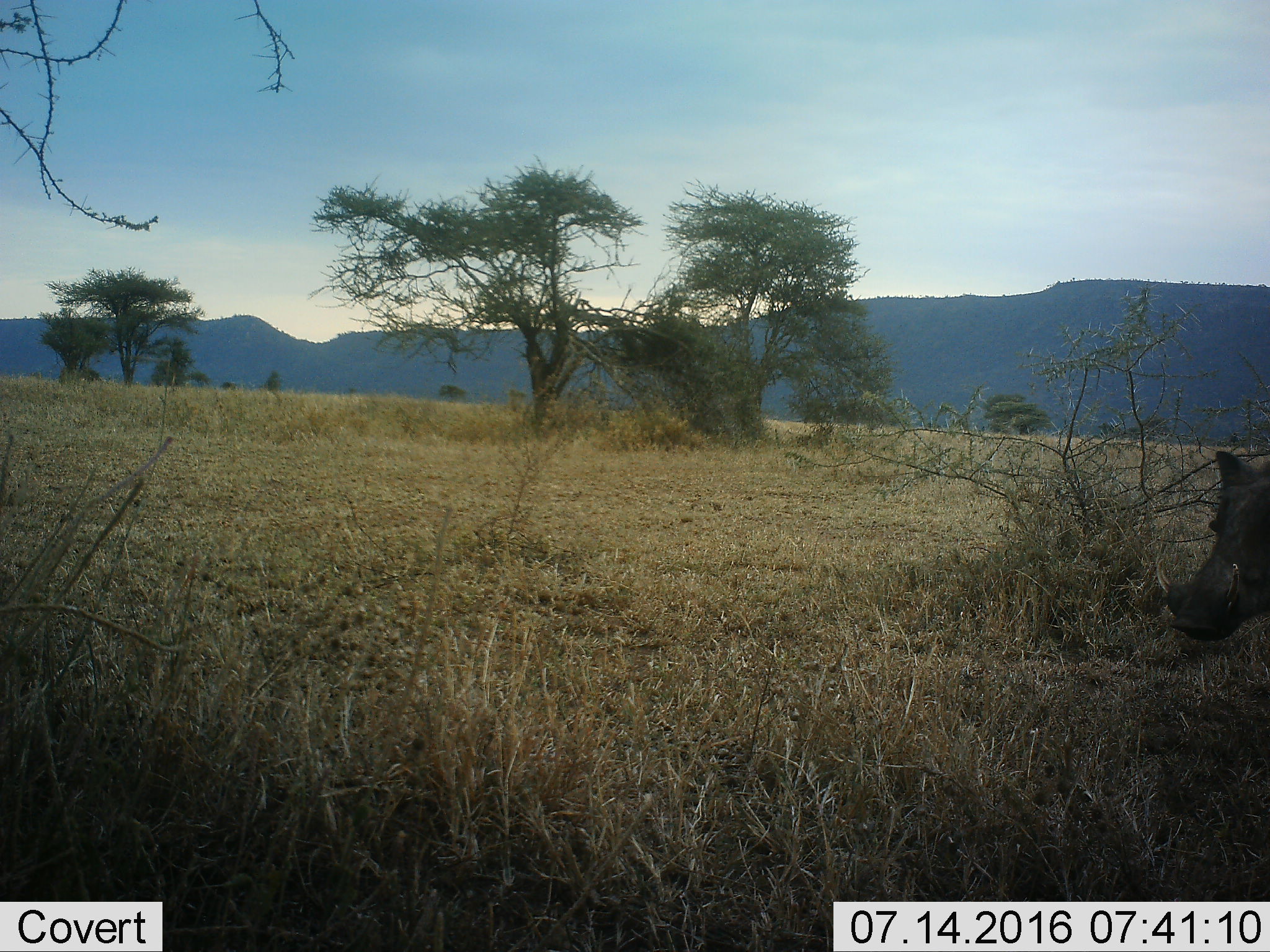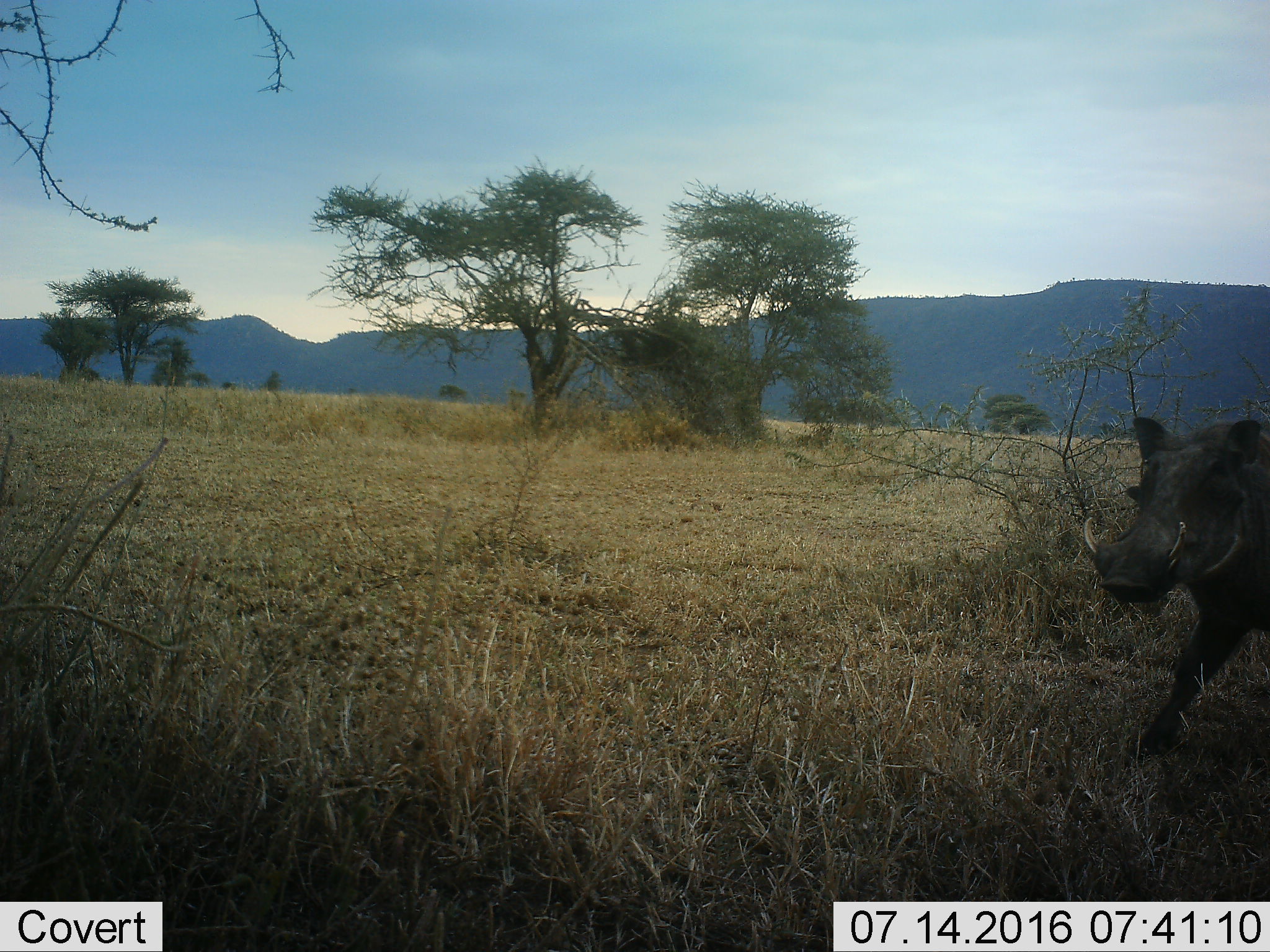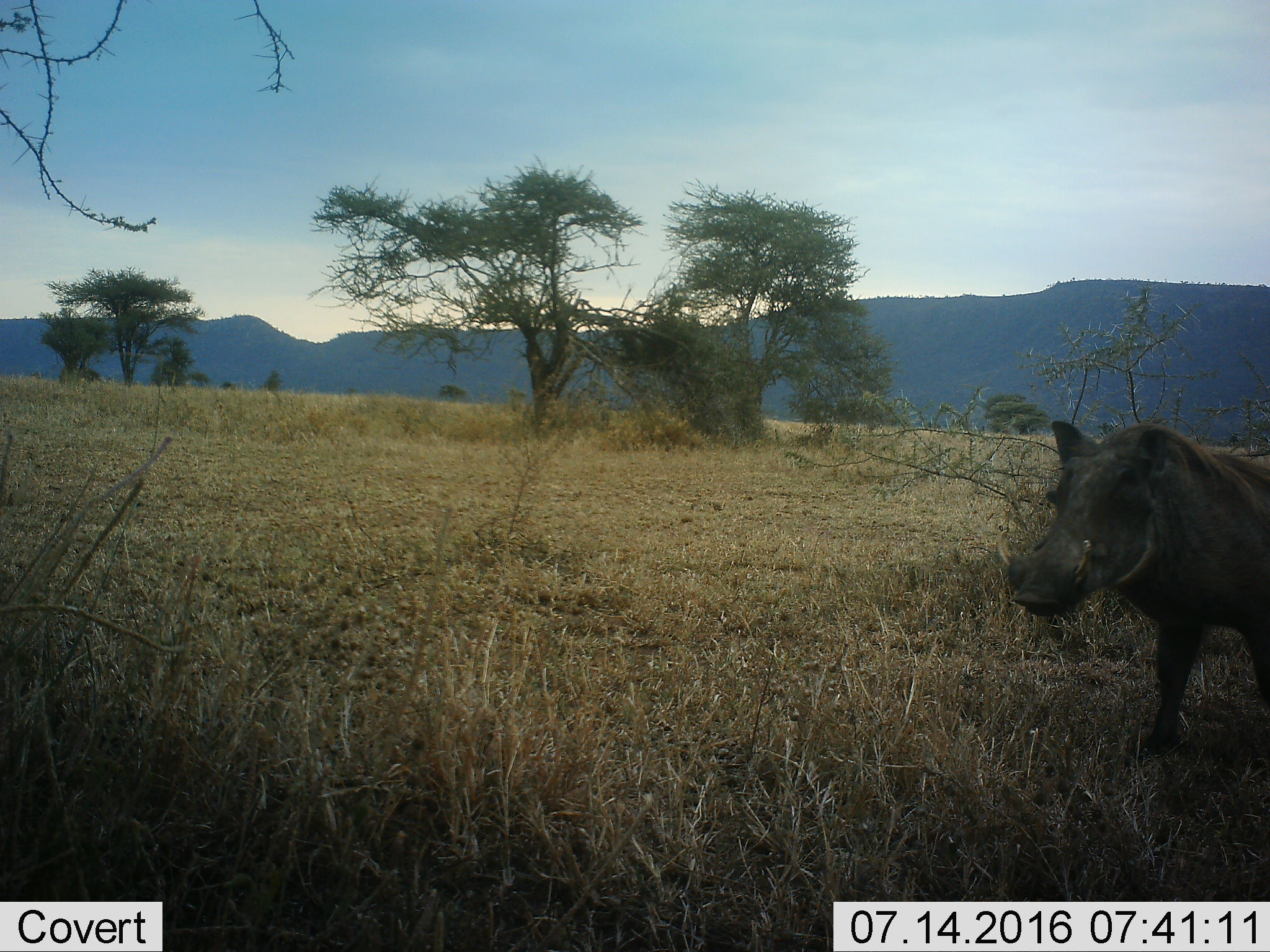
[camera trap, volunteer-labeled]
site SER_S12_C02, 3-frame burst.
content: unidentified animal